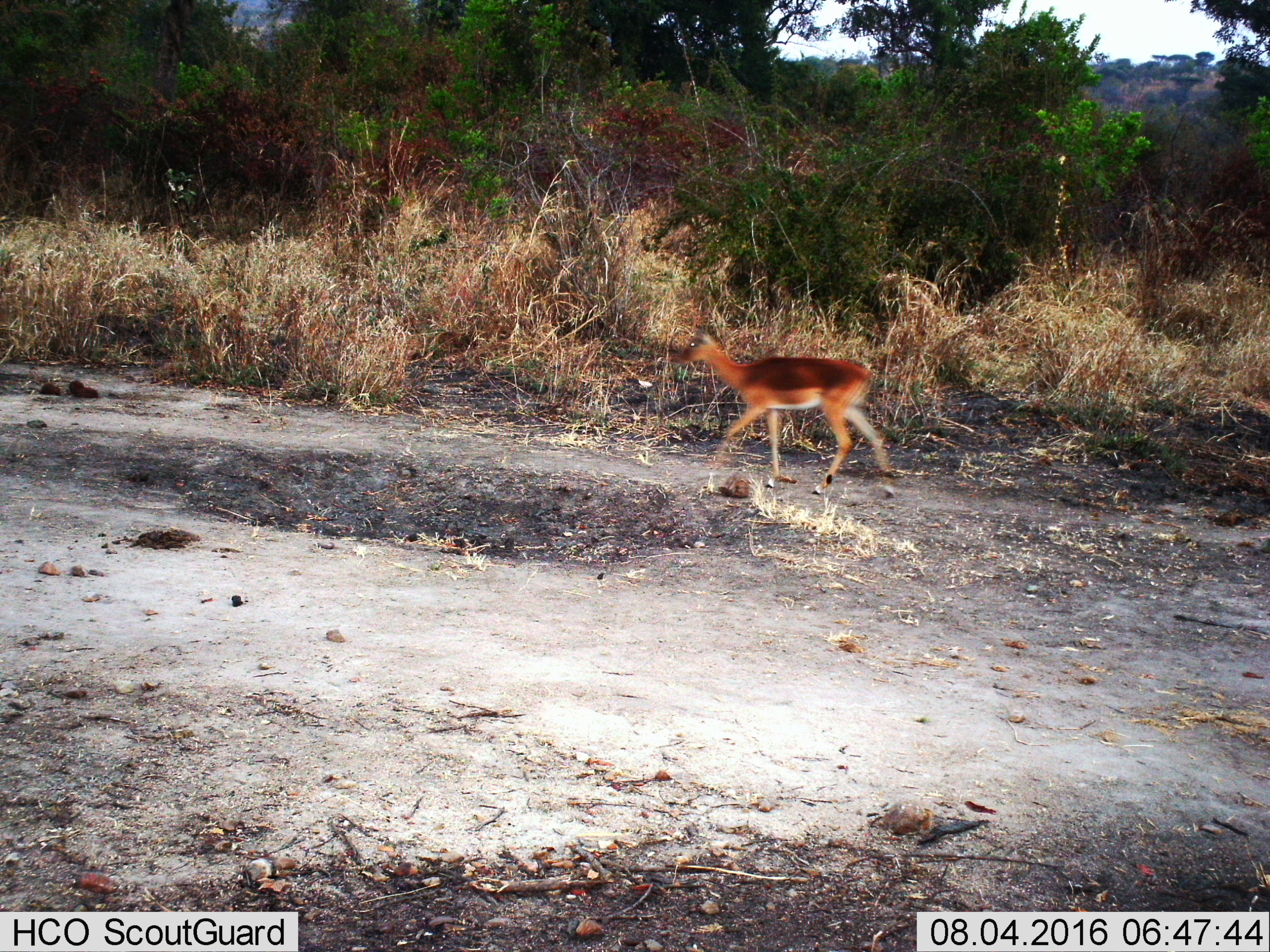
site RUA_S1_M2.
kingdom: Animalia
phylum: Chordata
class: Mammalia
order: Artiodactyla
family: Bovidae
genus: Aepyceros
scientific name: Aepyceros melampus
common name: impala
Impala (Aepyceros melampus), count 1. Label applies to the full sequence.